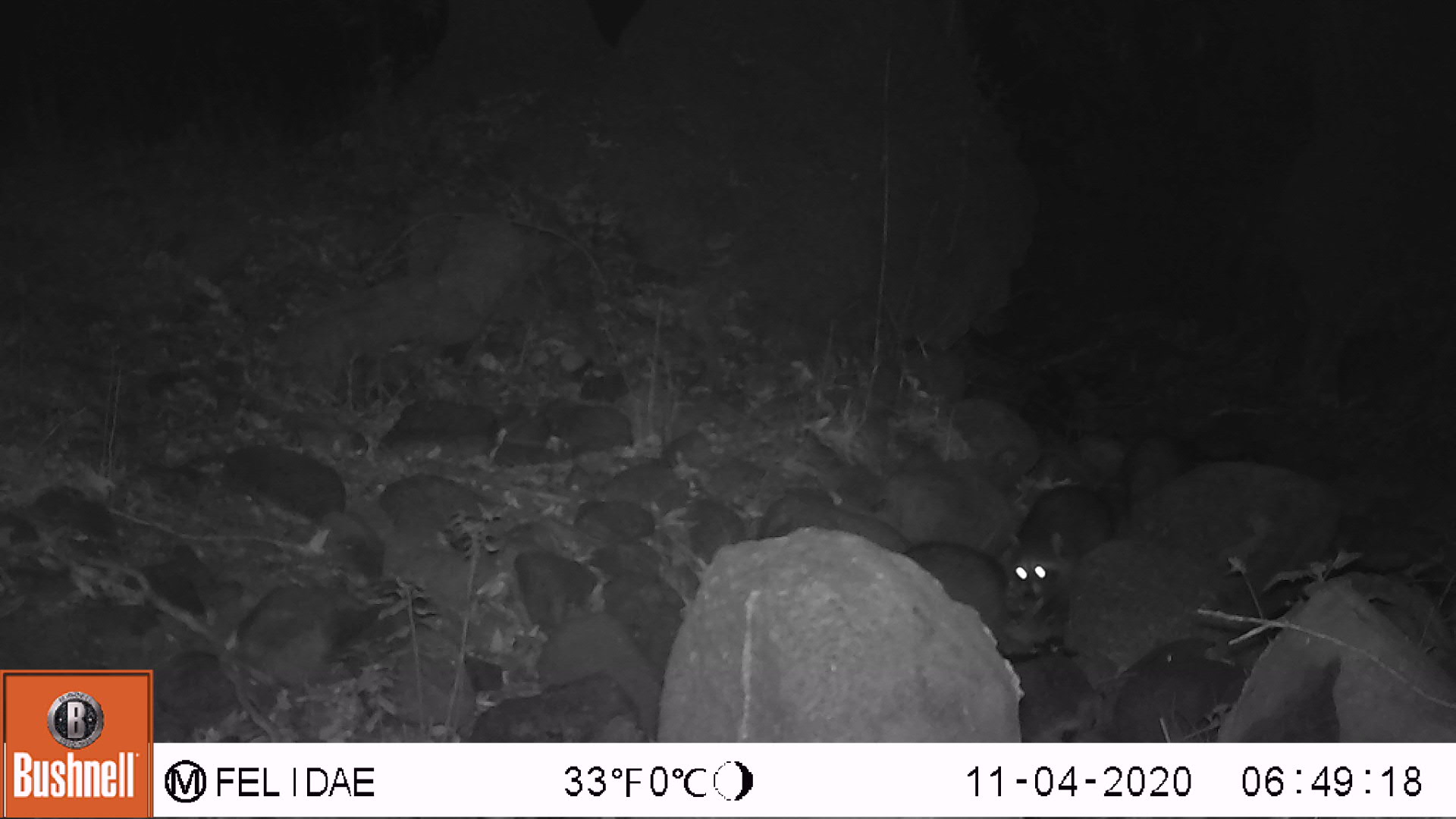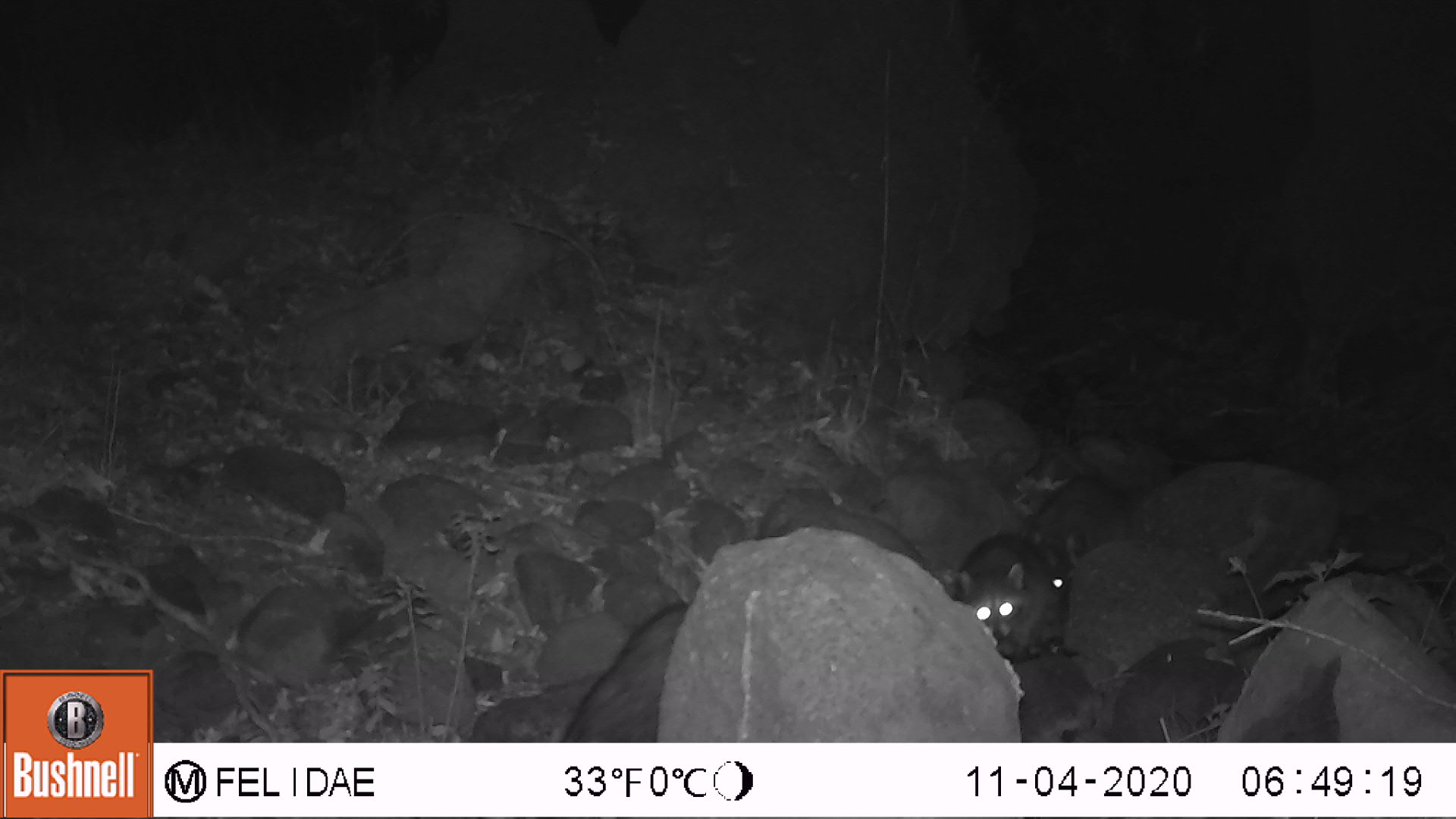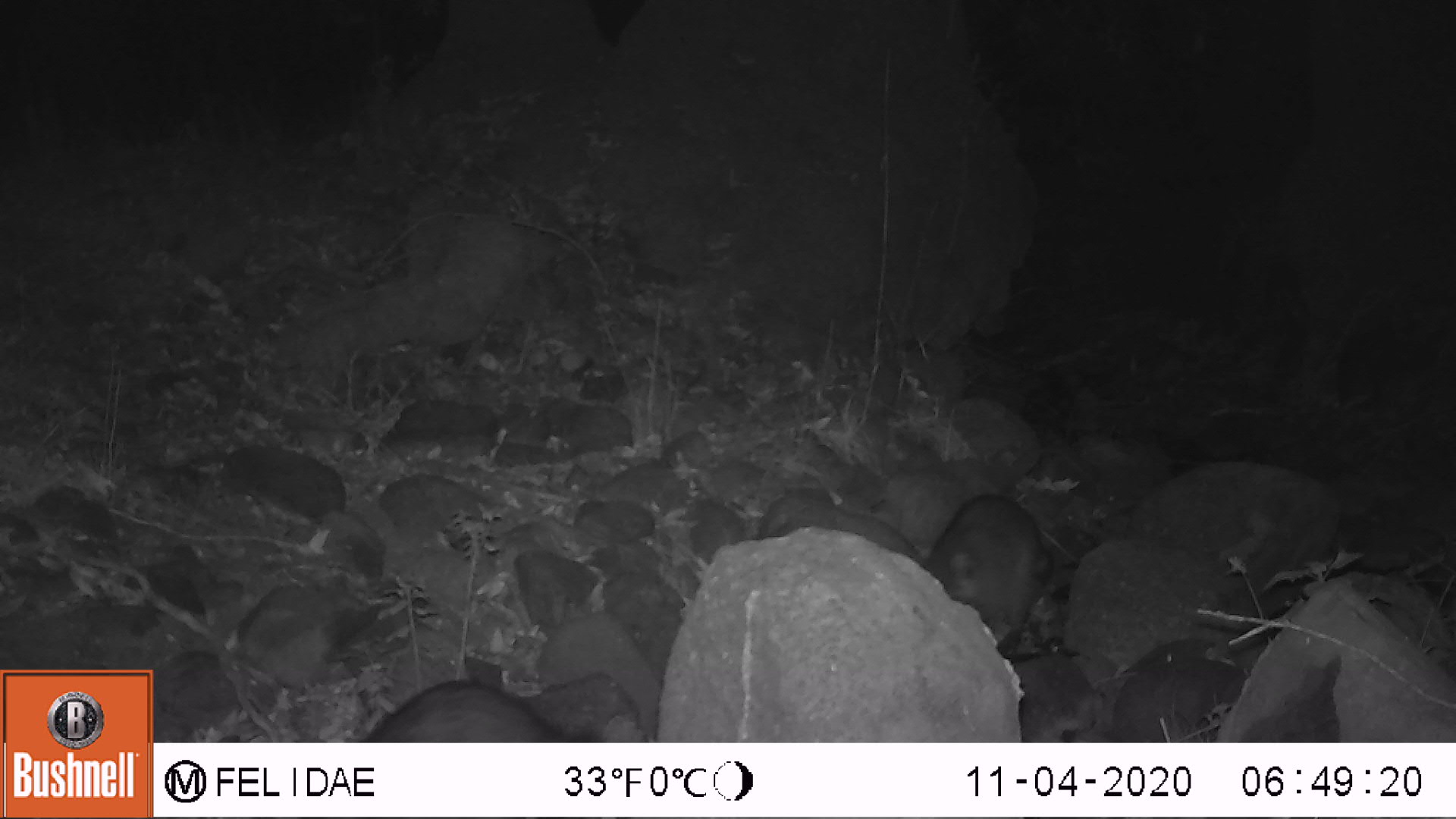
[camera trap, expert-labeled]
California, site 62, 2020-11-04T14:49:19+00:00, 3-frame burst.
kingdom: Animalia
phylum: Chordata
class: Mammalia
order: Carnivora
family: Procyonidae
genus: Procyon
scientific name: Procyon lotor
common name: raccoon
Raccoon (Procyon lotor).